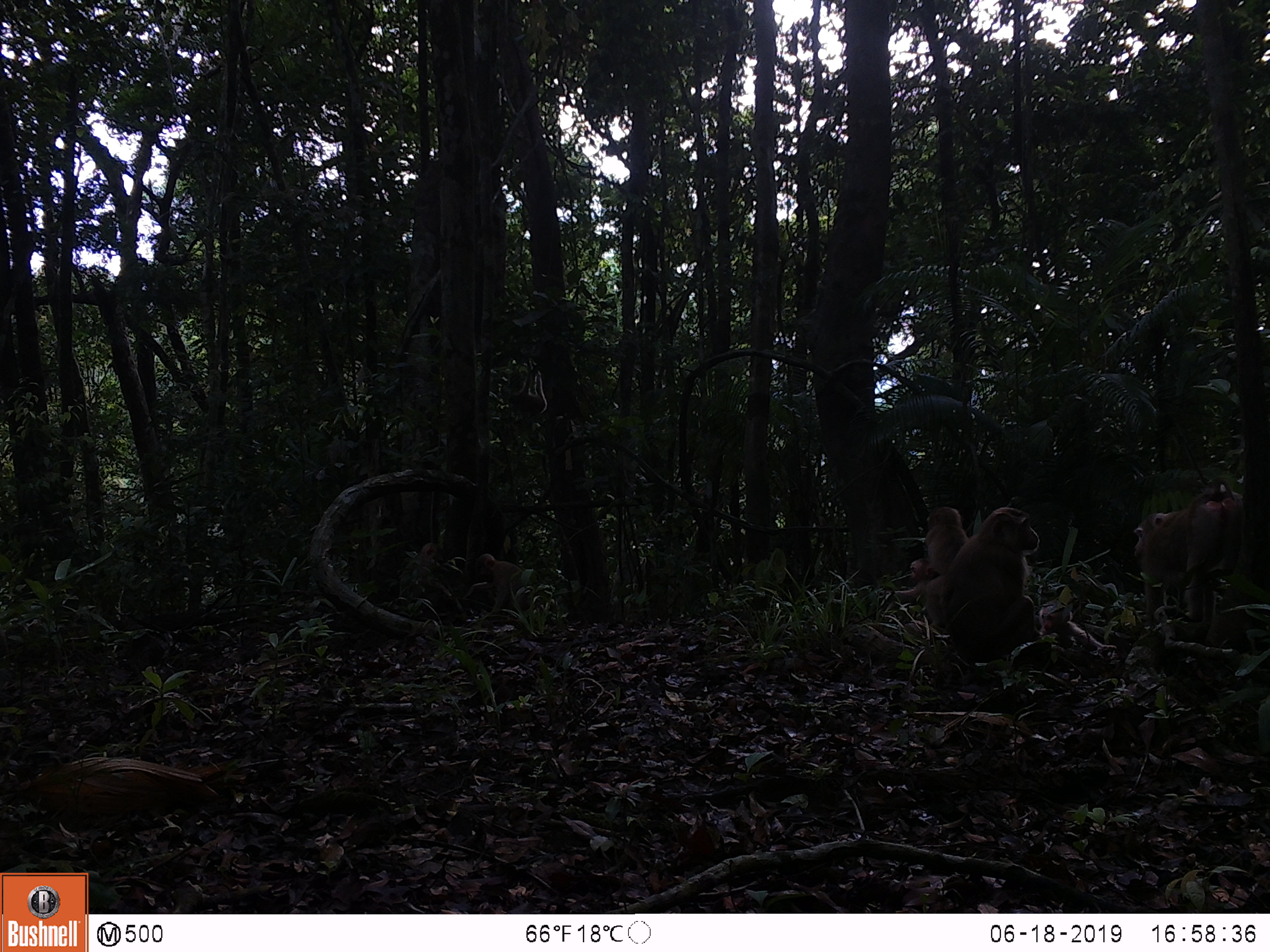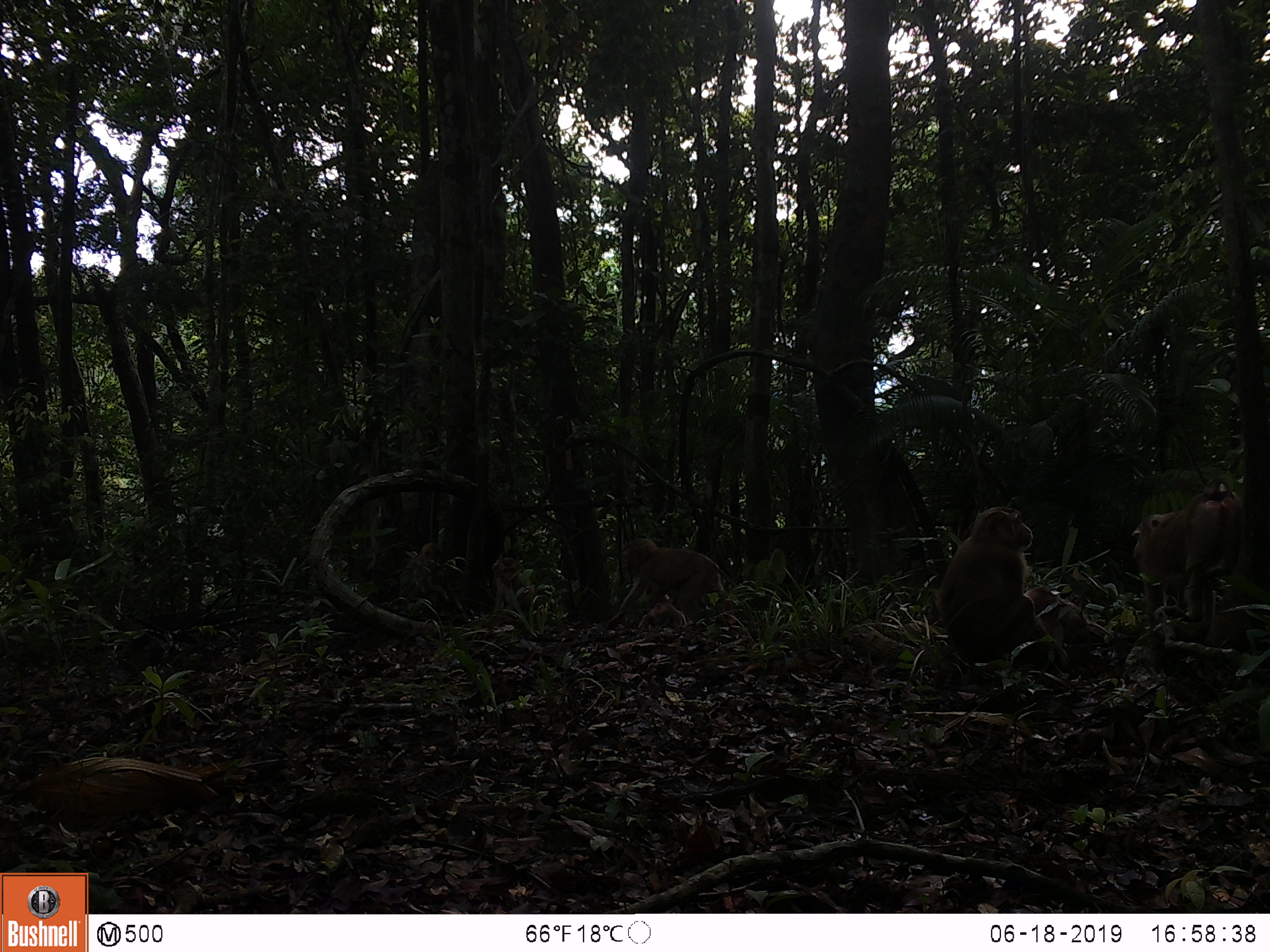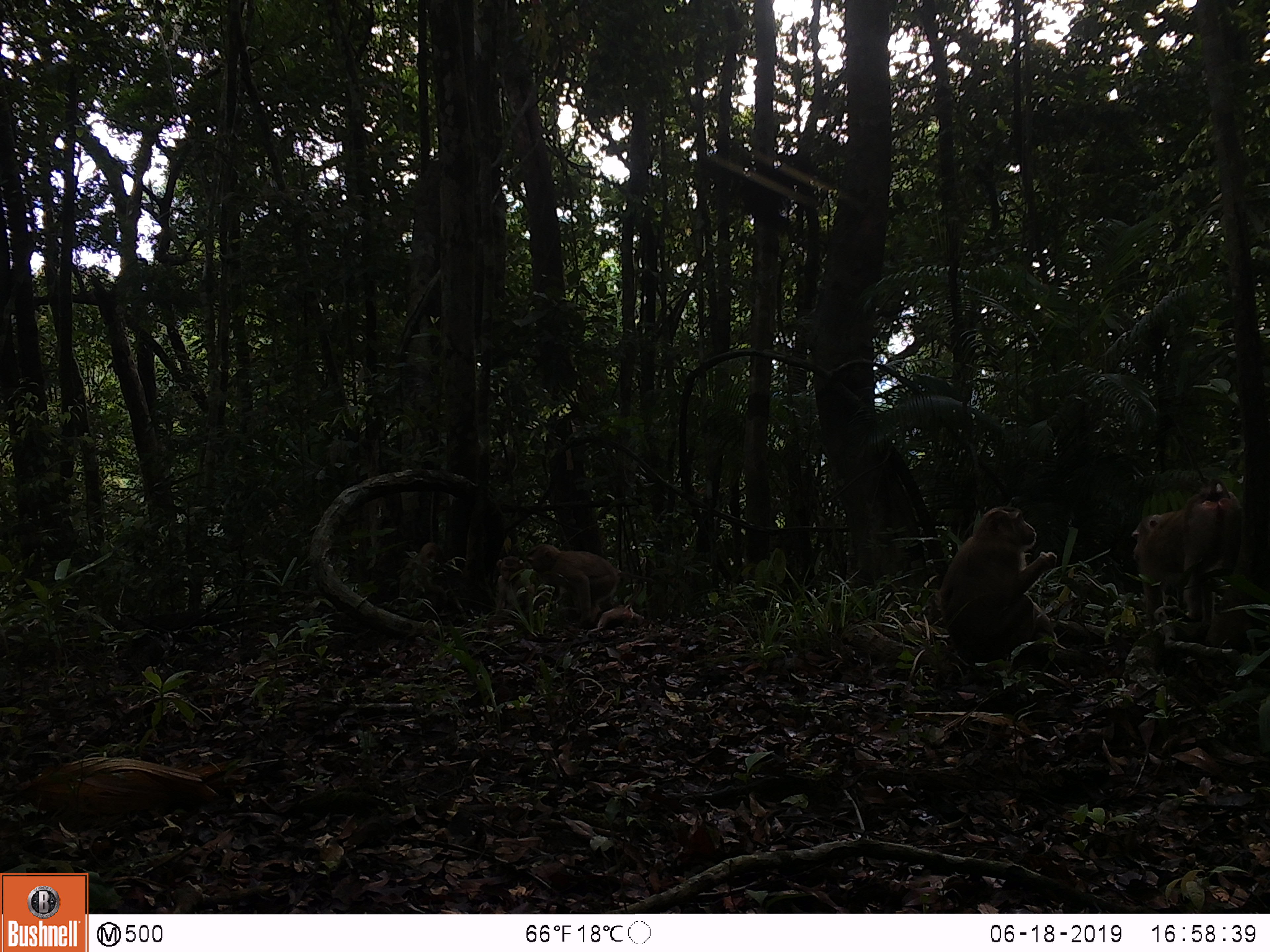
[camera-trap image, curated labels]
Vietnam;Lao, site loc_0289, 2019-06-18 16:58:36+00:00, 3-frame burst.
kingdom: Animalia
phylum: Chordata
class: Mammalia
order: Primates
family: Cercopithecidae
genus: Macaca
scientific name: Macaca nemestrina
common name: pig-tailed macaque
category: pig tailed macaque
Pig tailed macaque (pig-tailed macaque) (Macaca nemestrina). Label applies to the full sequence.